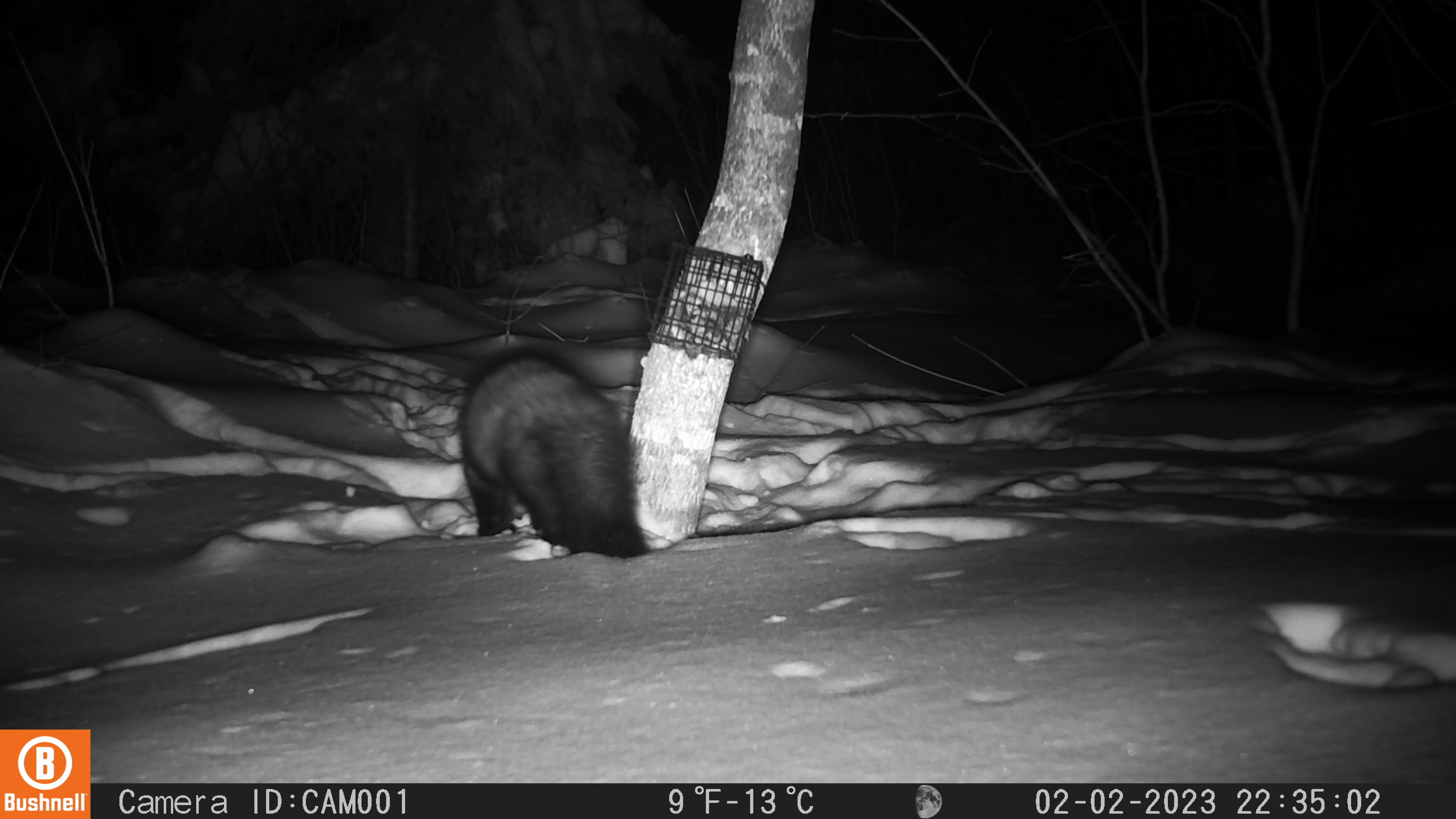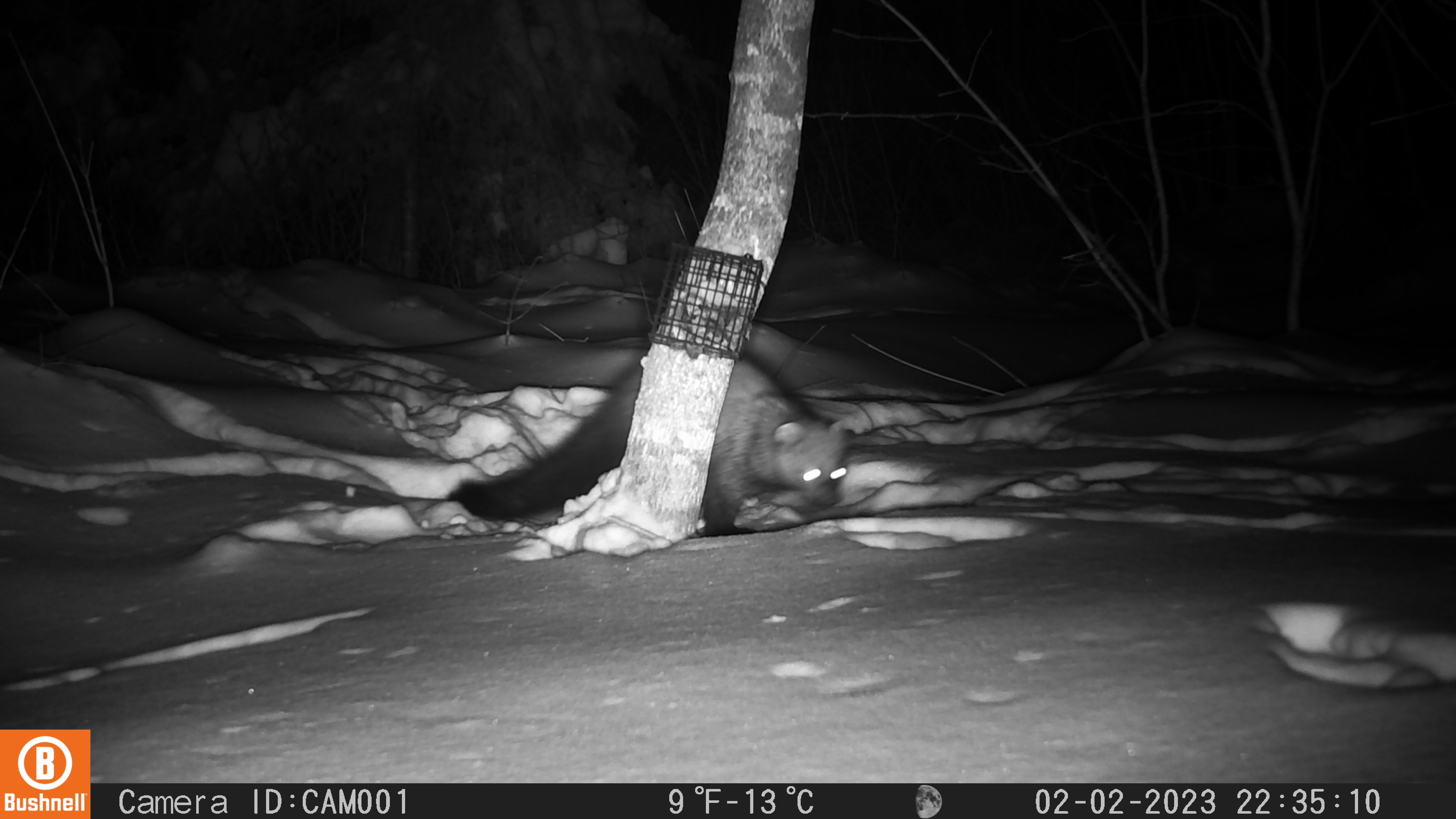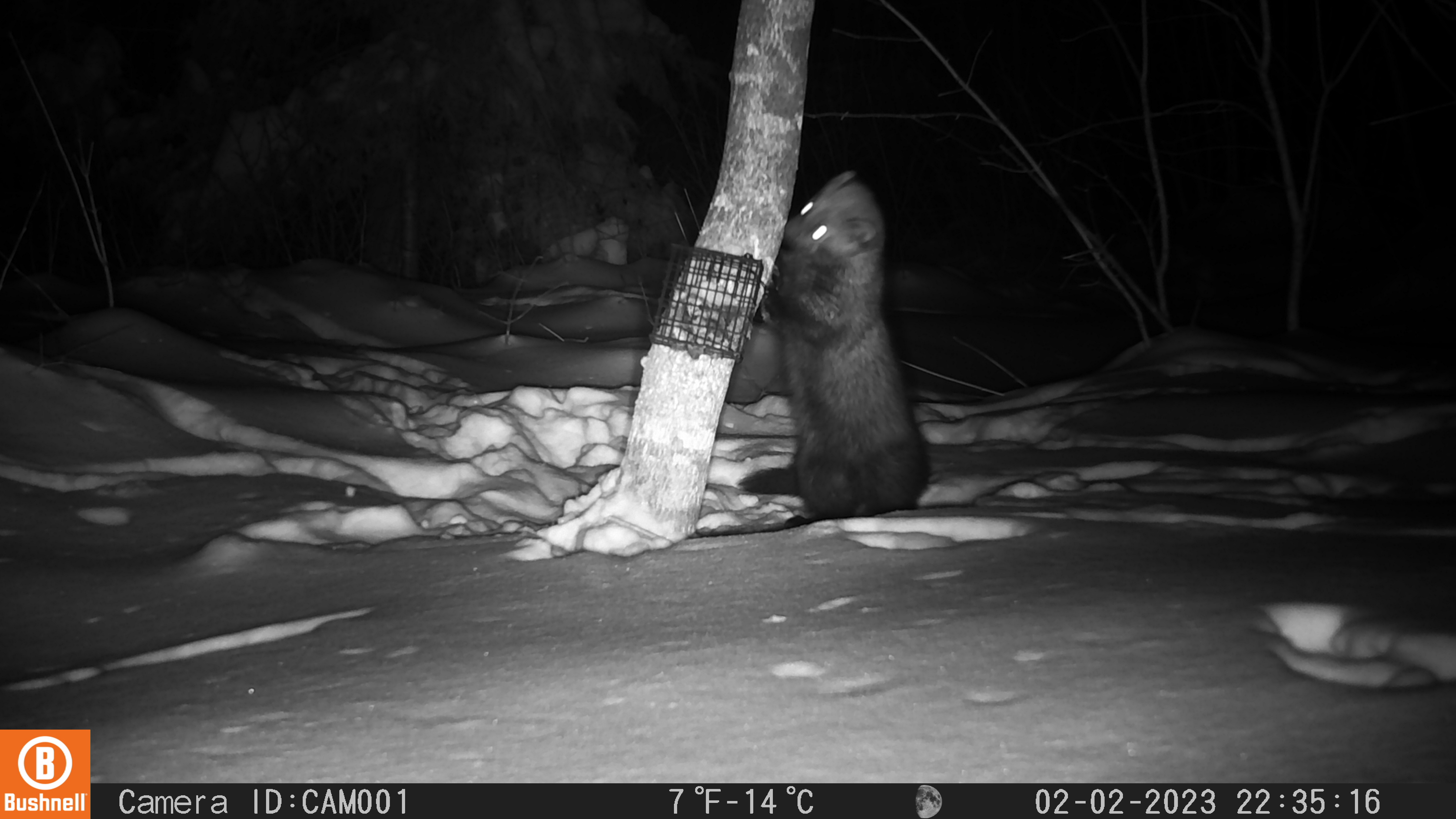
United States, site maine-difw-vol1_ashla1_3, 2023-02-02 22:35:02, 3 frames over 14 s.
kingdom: Animalia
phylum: Chordata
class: Mammalia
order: Carnivora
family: Mustelidae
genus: Pekania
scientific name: Pekania pennanti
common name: fisher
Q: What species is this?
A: Fisher (Pekania pennanti).